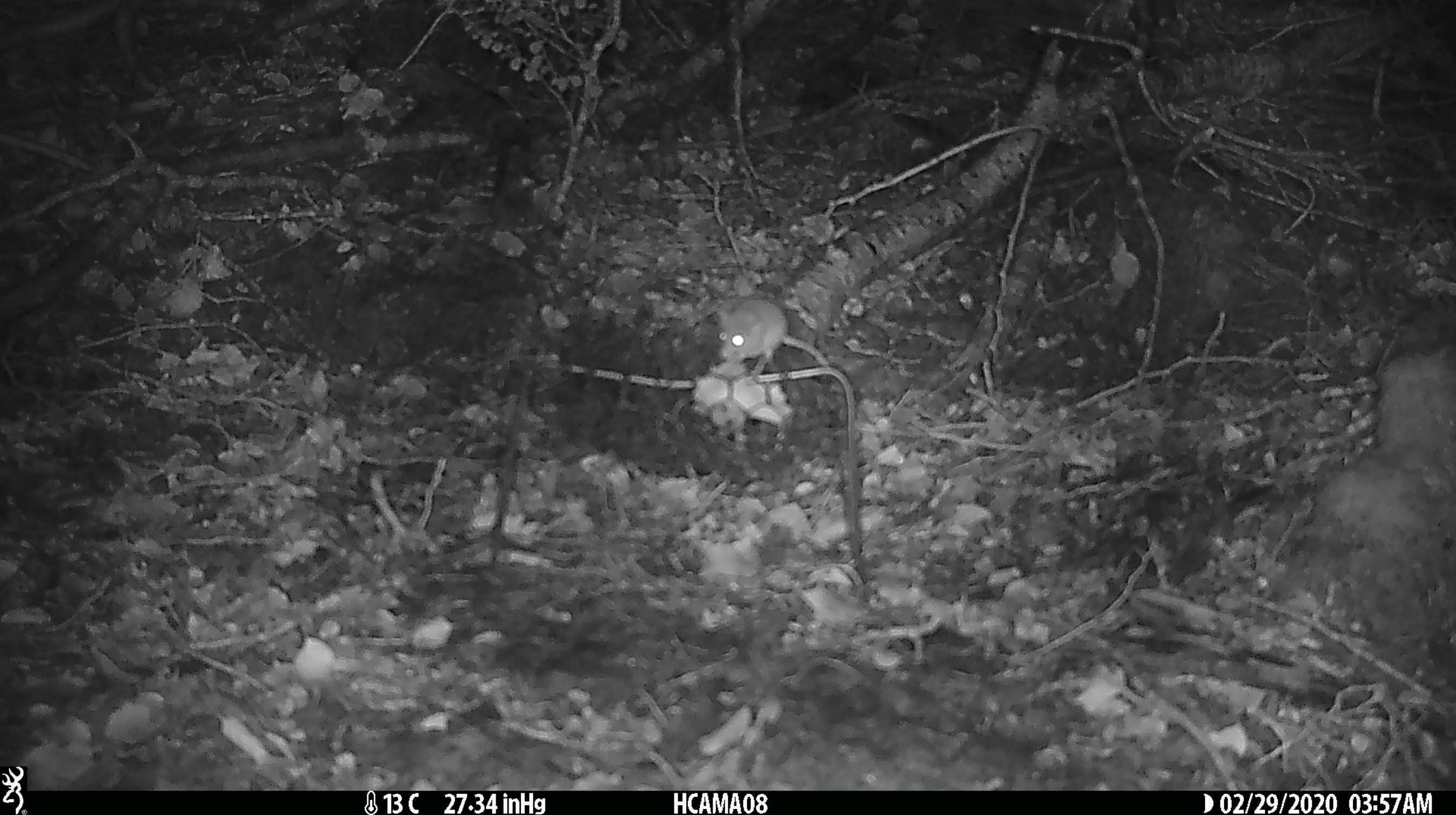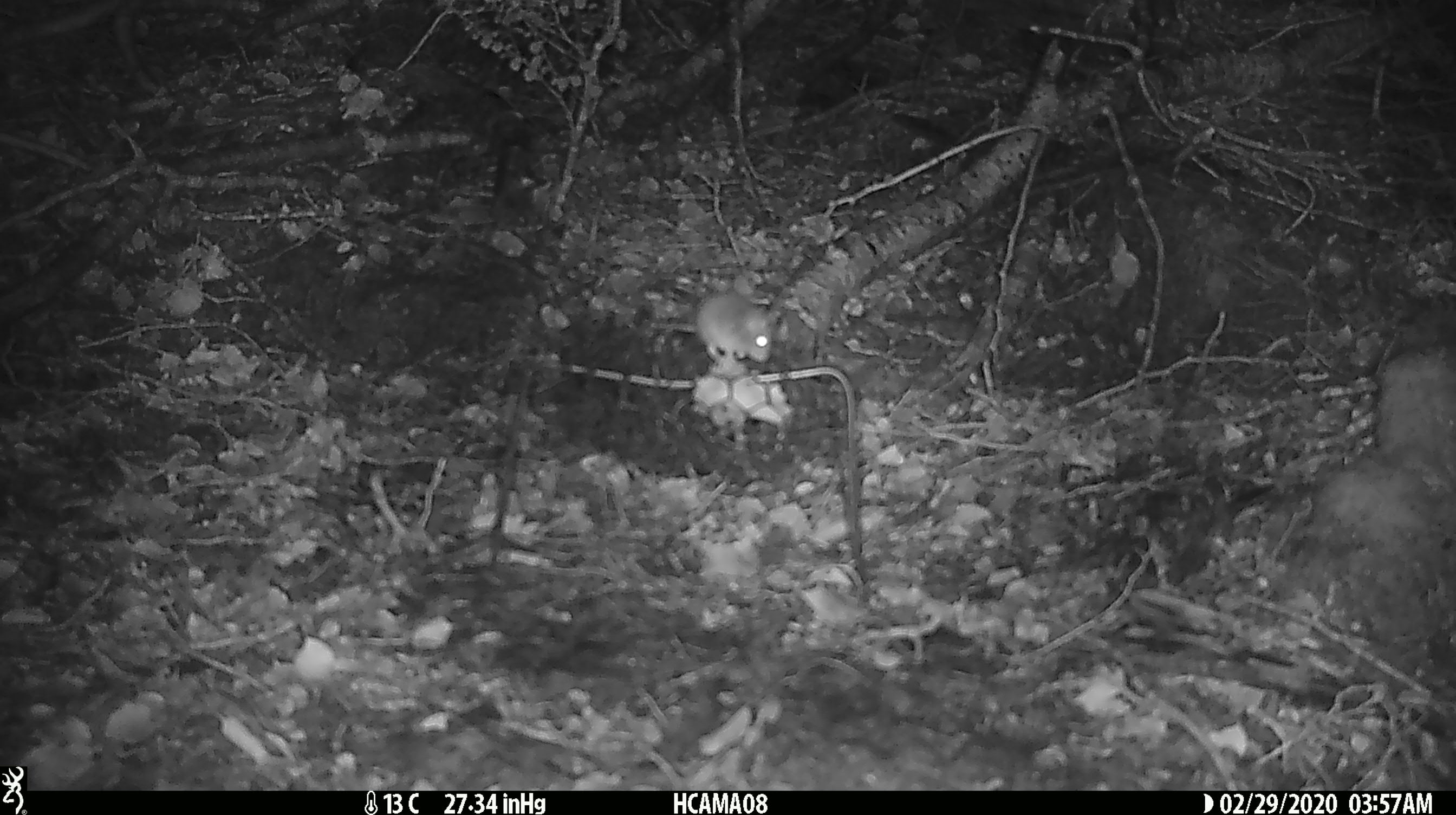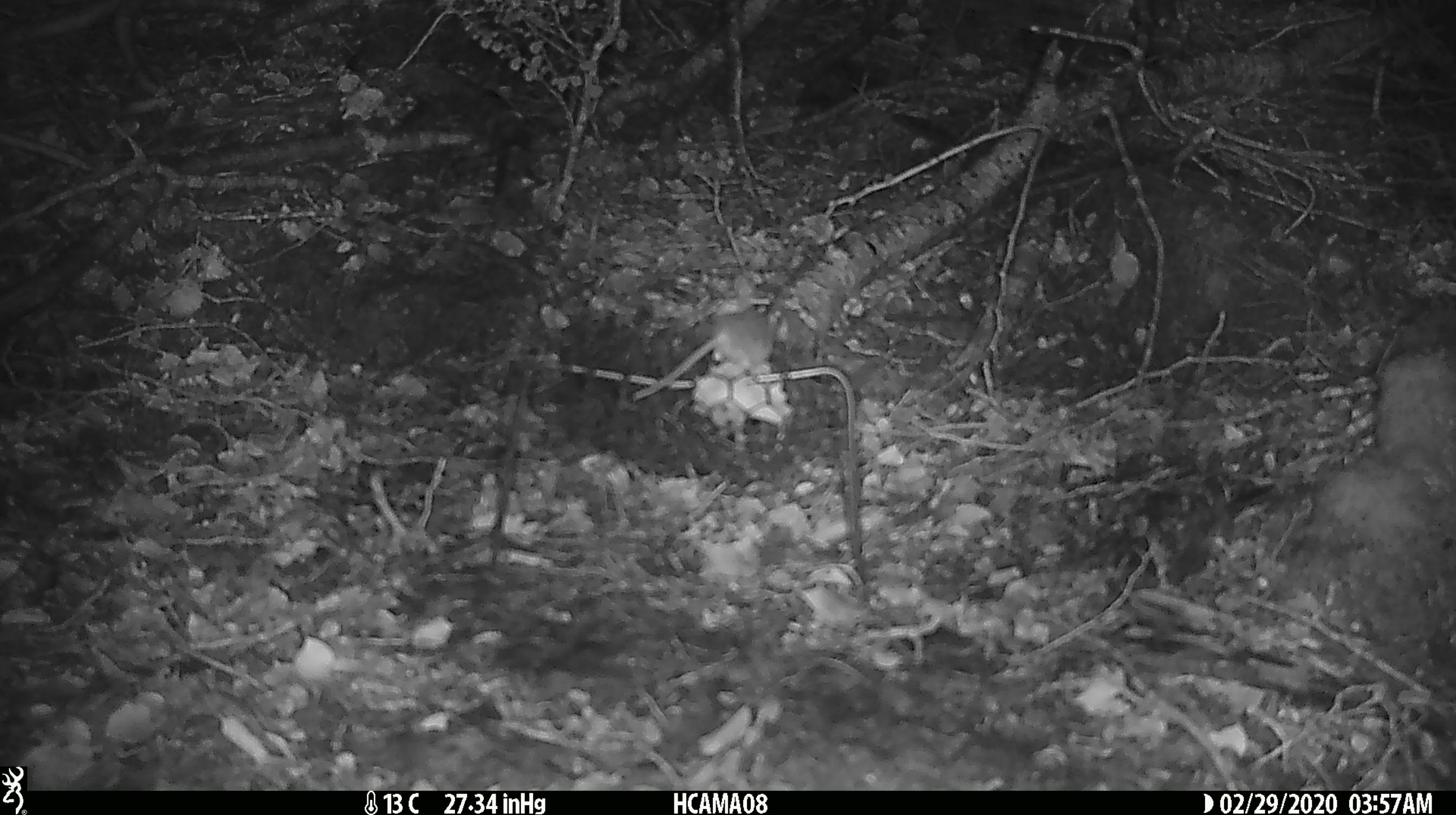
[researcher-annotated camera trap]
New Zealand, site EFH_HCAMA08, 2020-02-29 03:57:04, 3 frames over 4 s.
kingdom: Animalia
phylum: Chordata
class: Mammalia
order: Rodentia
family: Muridae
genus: Mus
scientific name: Mus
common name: mouse